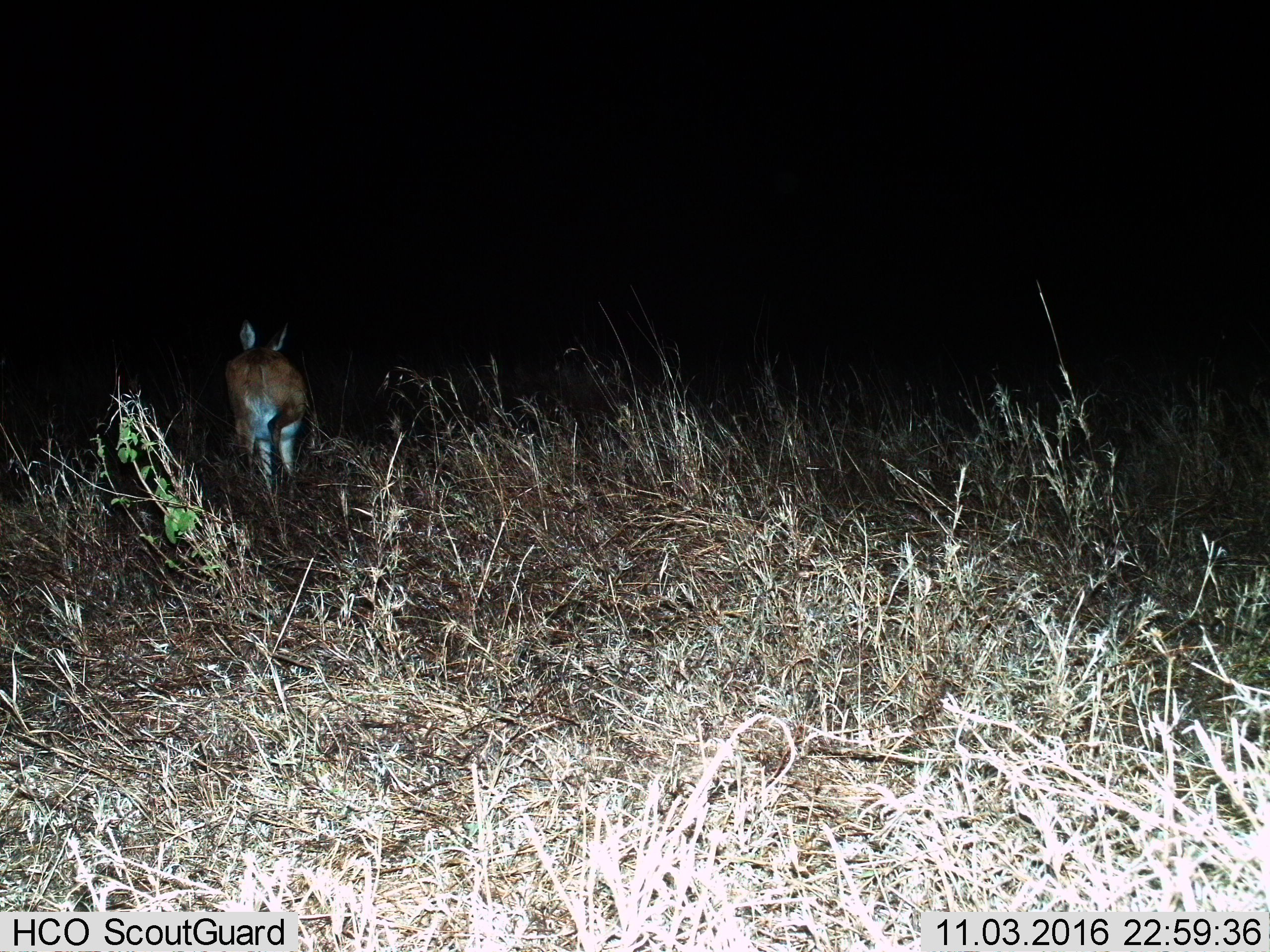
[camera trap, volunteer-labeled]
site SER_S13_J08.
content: unidentified animal